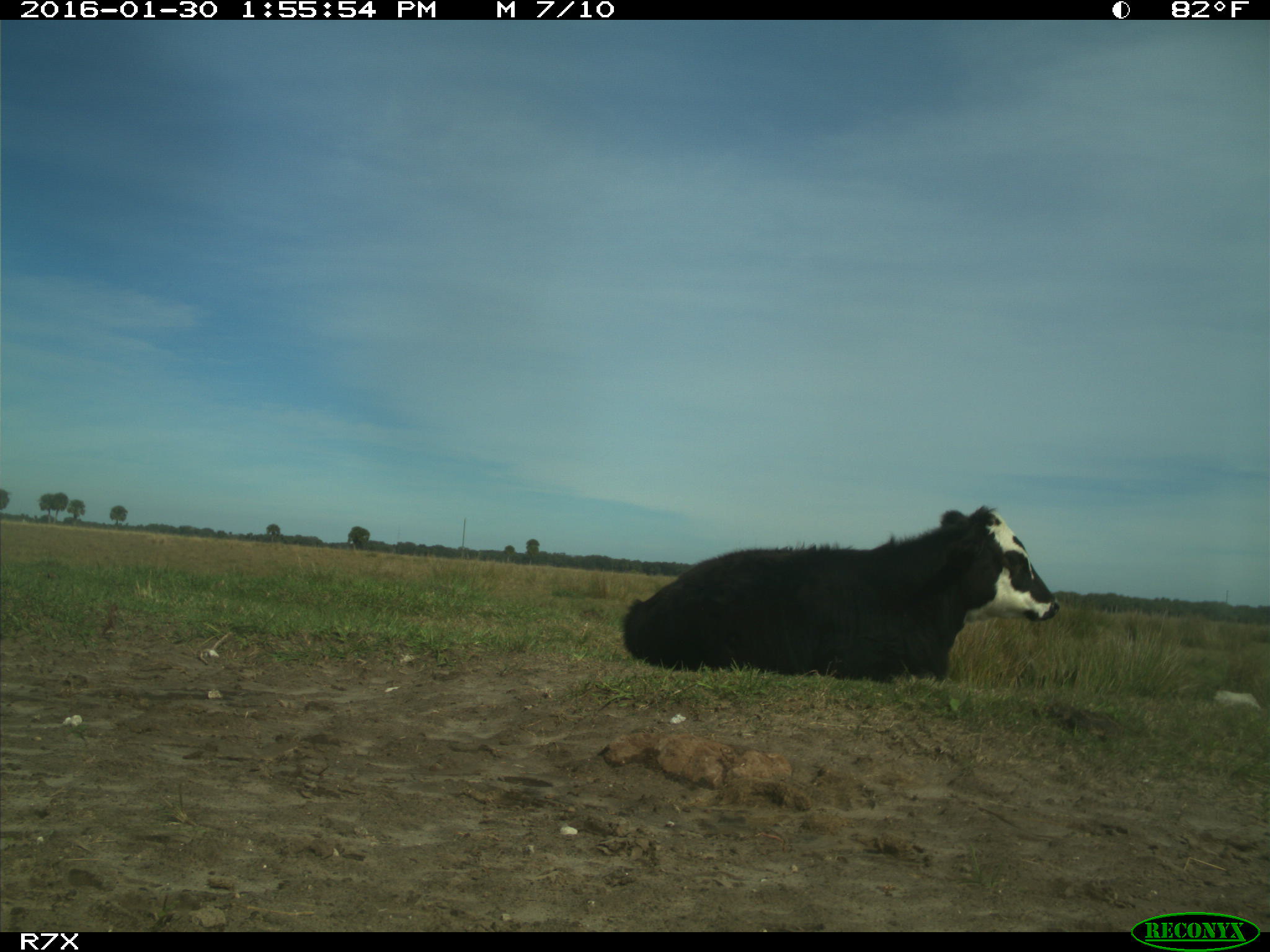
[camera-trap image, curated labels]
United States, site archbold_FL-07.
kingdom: Animalia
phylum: Chordata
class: Mammalia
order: Artiodactyla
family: Bovidae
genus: Bos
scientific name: Bos taurus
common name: domestic cow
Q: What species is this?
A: Bos taurus (domestic cow).